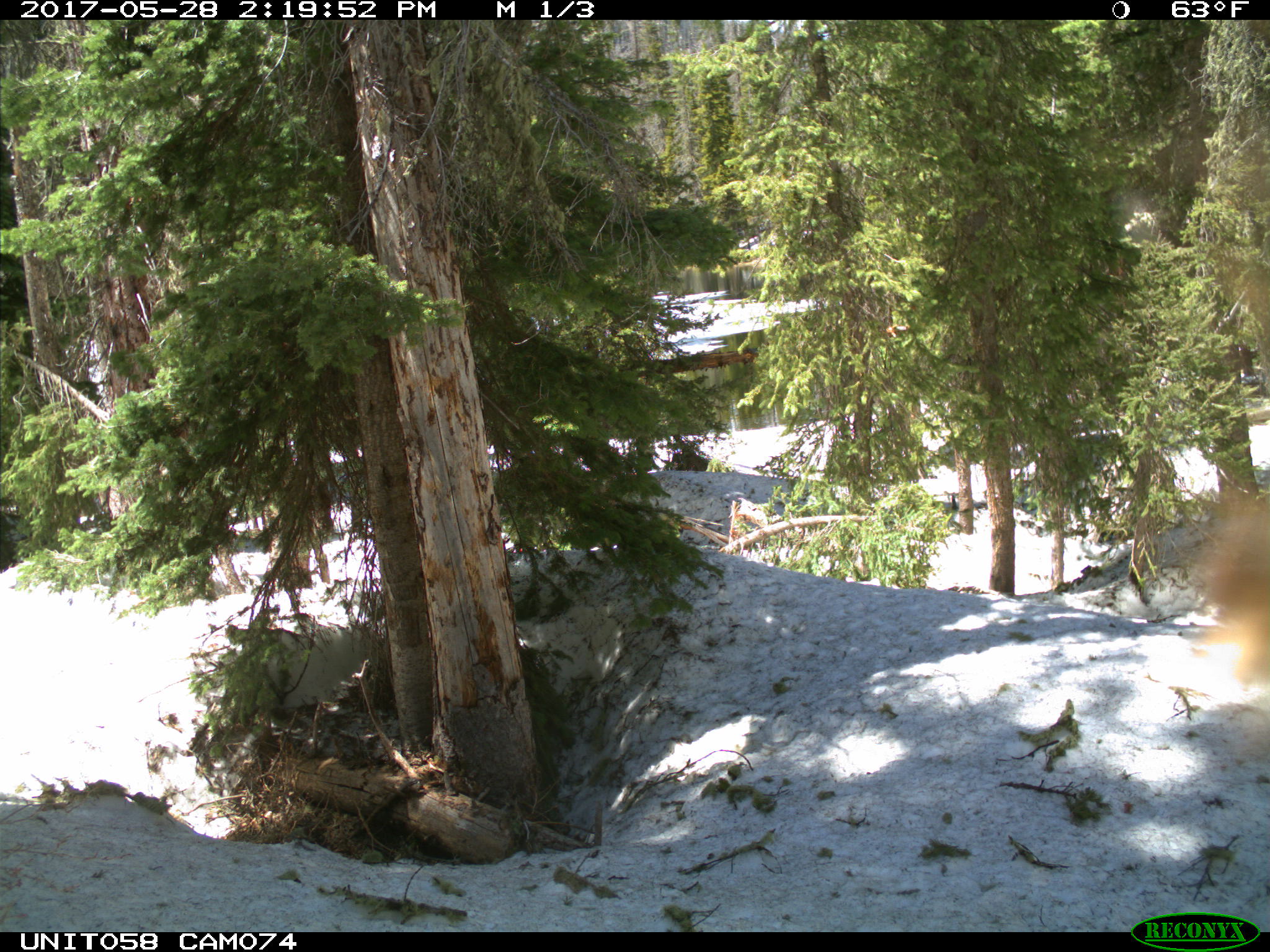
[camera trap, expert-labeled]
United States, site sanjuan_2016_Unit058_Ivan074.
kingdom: Animalia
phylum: Chordata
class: Mammalia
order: Carnivora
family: Ursidae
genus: Ursus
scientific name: Ursus americanus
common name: american black bear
Ursus americanus (american black bear).